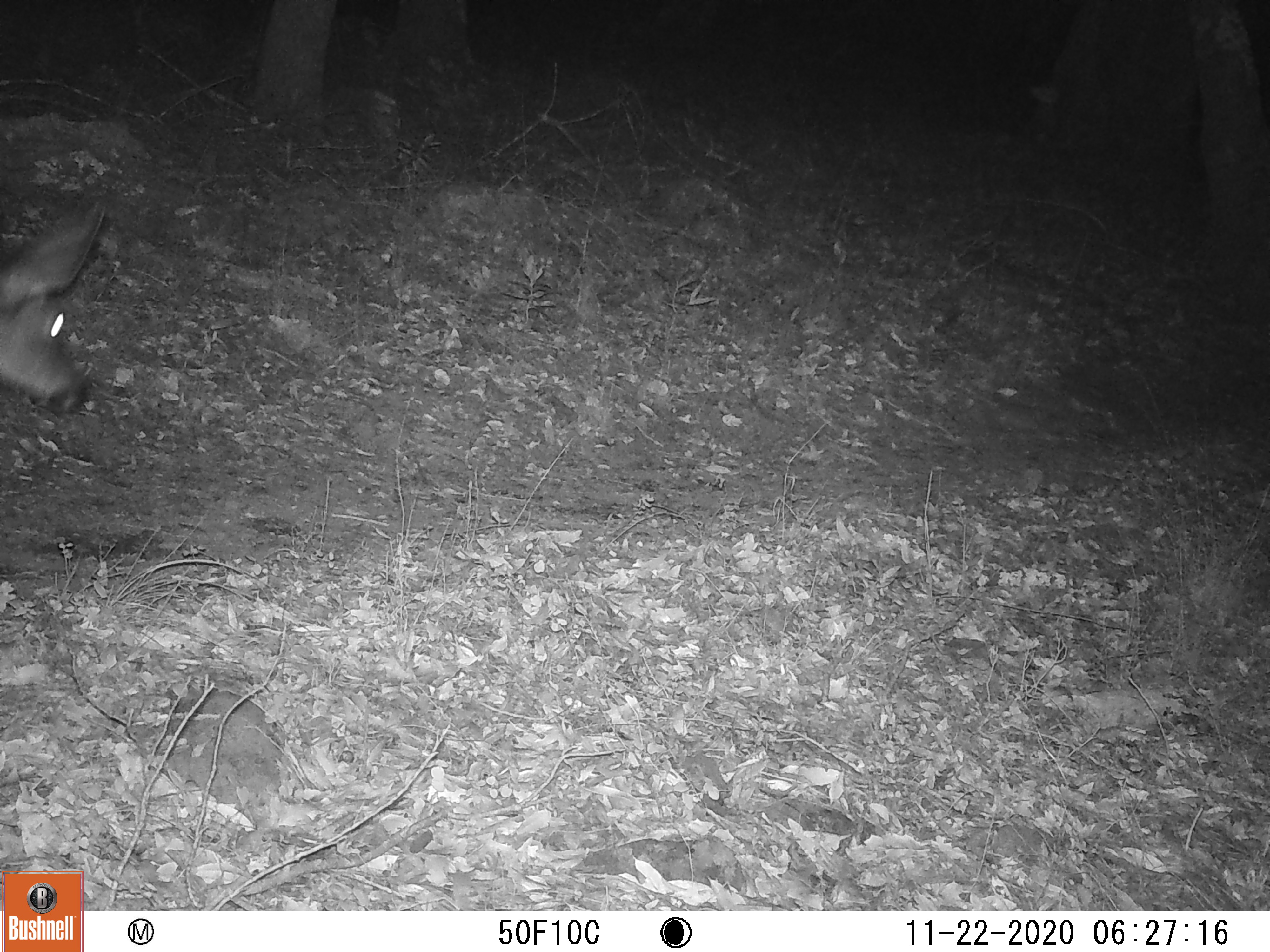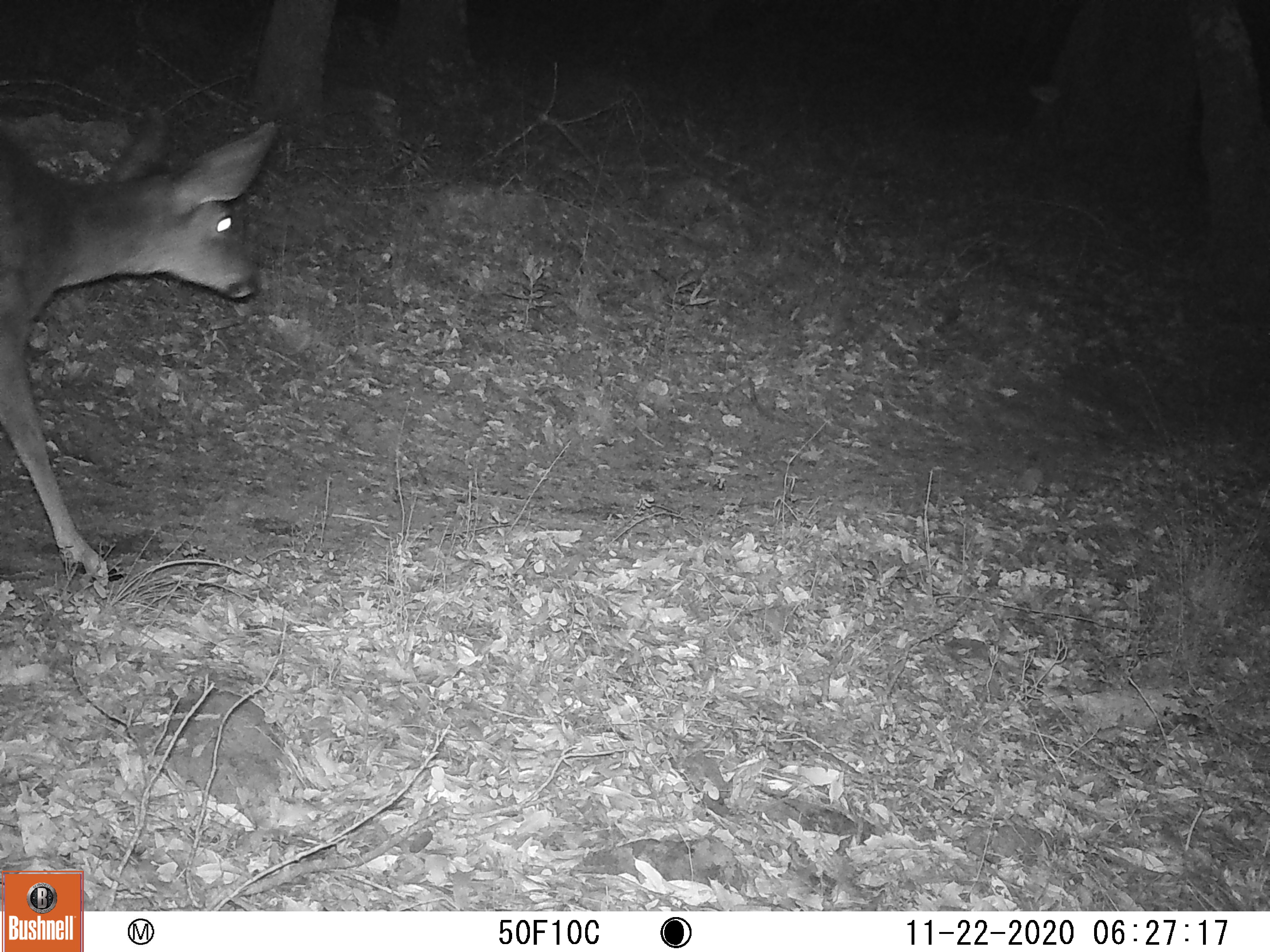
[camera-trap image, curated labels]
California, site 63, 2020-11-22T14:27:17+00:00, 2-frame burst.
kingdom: Animalia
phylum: Chordata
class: Mammalia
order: Artiodactyla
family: Cervidae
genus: Odocoileus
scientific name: Odocoileus hemionus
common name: mule deer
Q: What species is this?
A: Mule deer (Odocoileus hemionus).